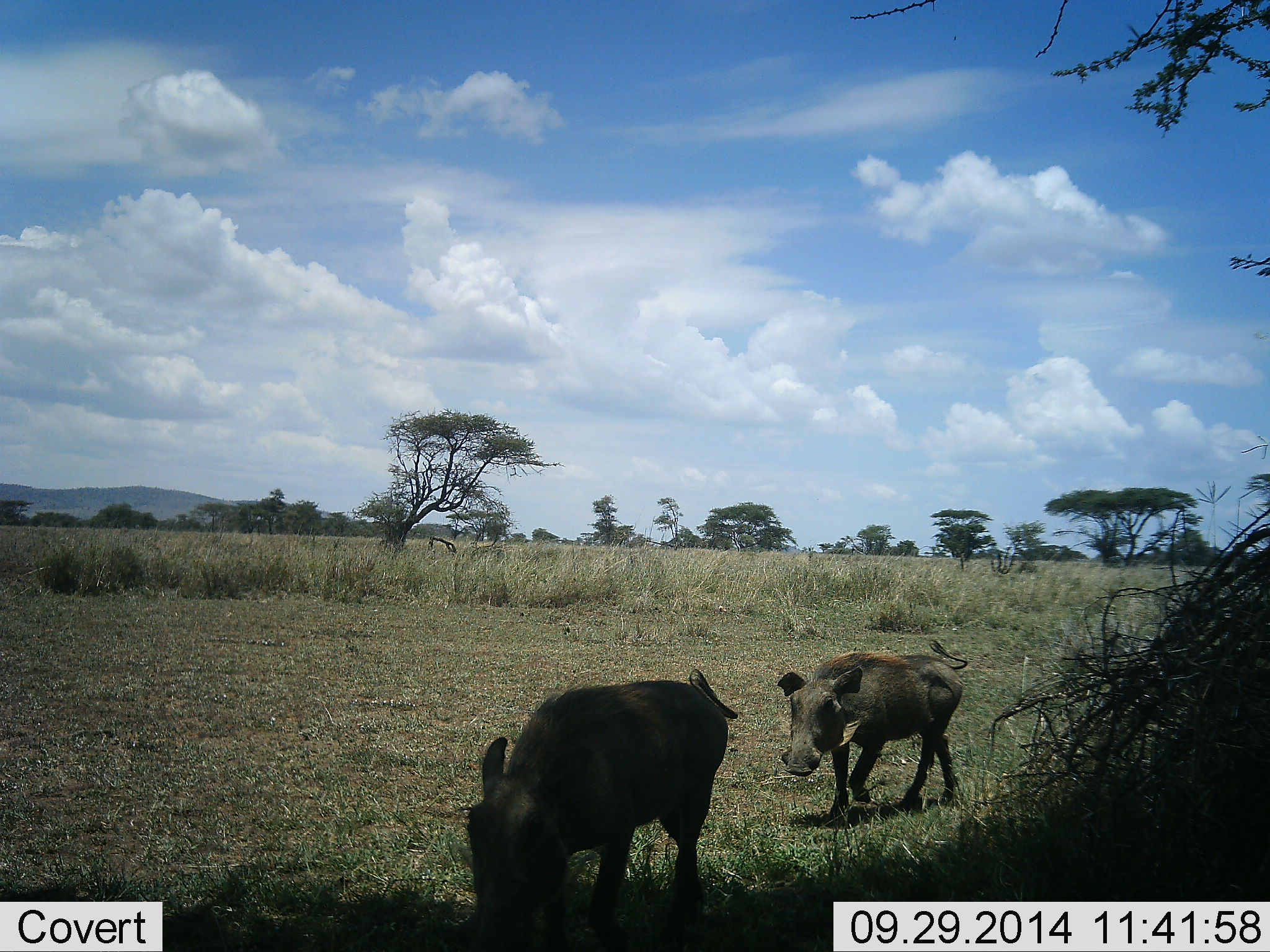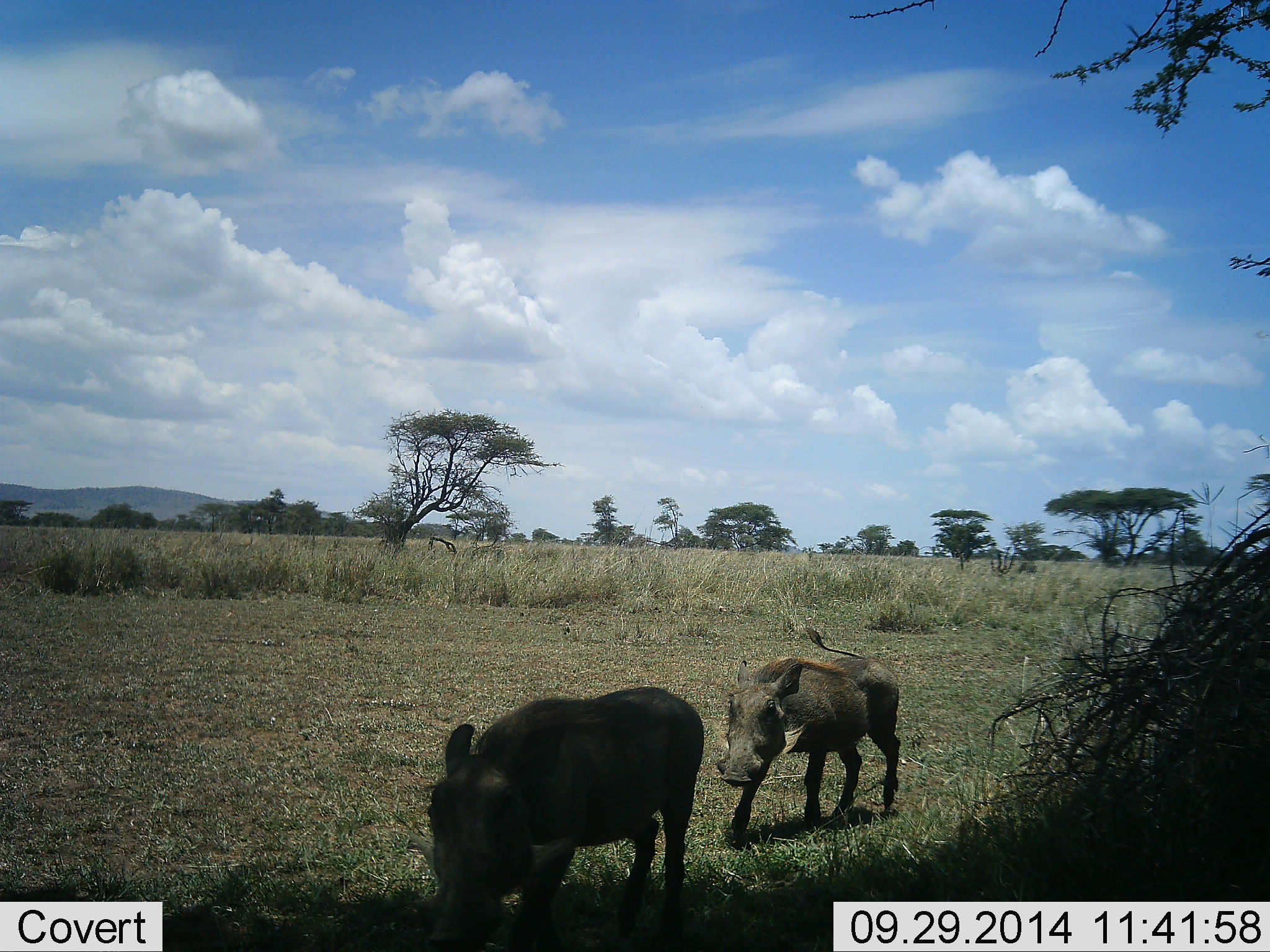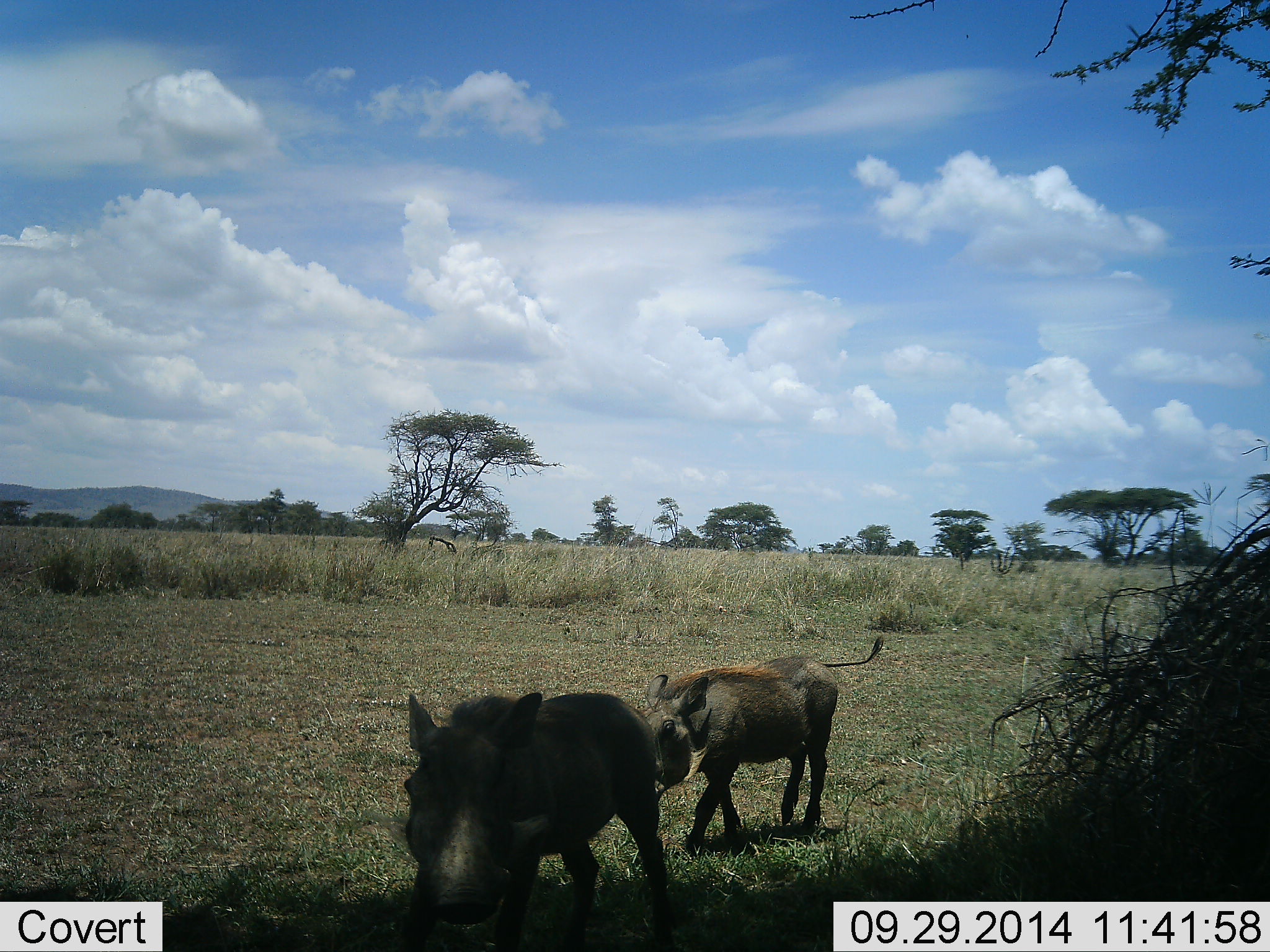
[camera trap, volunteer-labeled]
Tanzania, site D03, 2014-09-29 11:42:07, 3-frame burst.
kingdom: Animalia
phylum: Chordata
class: Mammalia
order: Artiodactyla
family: Suidae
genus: Phacochoerus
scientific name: Phacochoerus africanus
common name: warthog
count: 2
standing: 0%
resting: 0%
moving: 100%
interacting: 0%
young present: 0%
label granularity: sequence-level